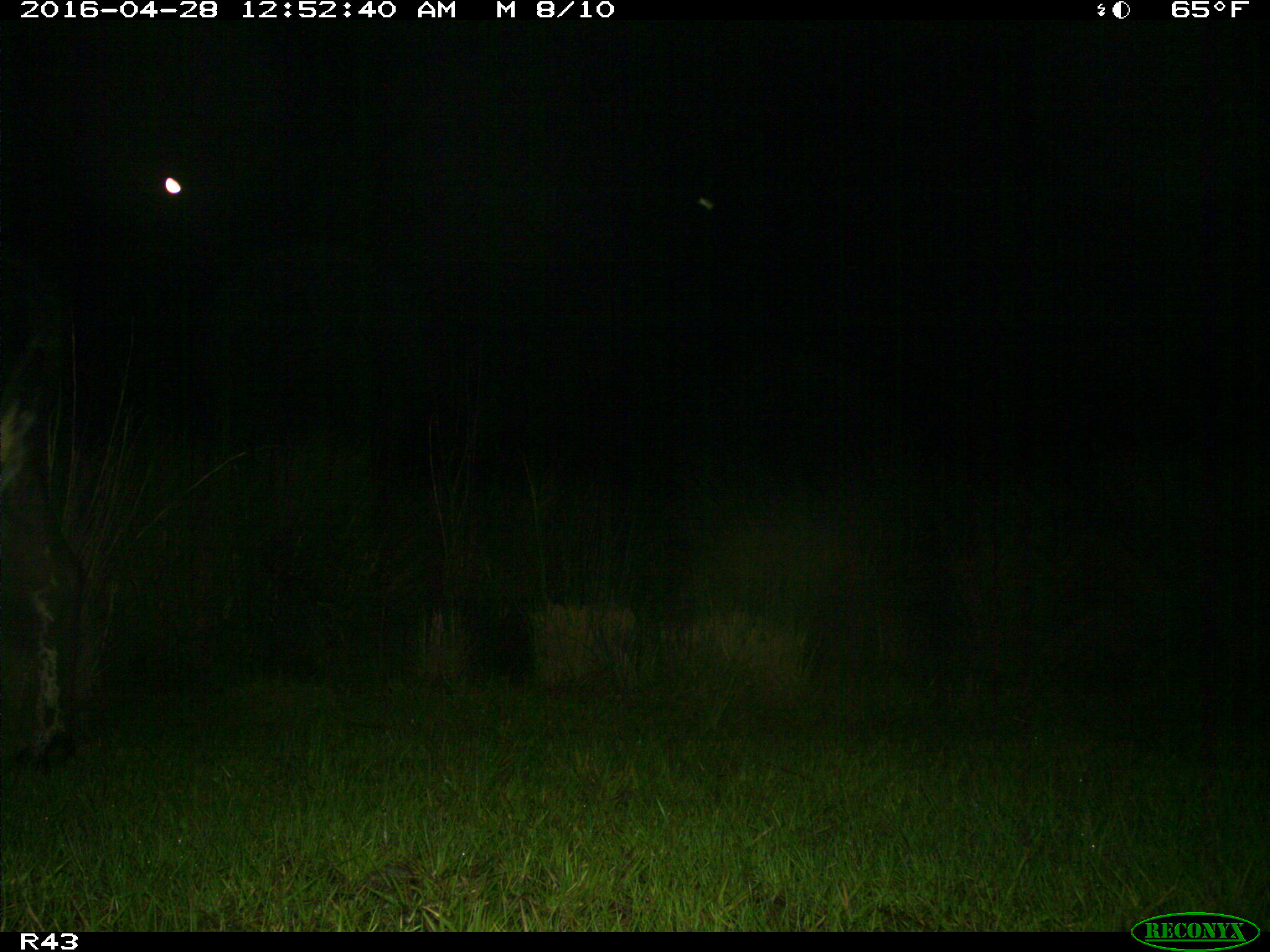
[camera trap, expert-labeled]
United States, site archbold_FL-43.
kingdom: Animalia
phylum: Chordata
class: Mammalia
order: Artiodactyla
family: Bovidae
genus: Bos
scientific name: Bos taurus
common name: domestic cow